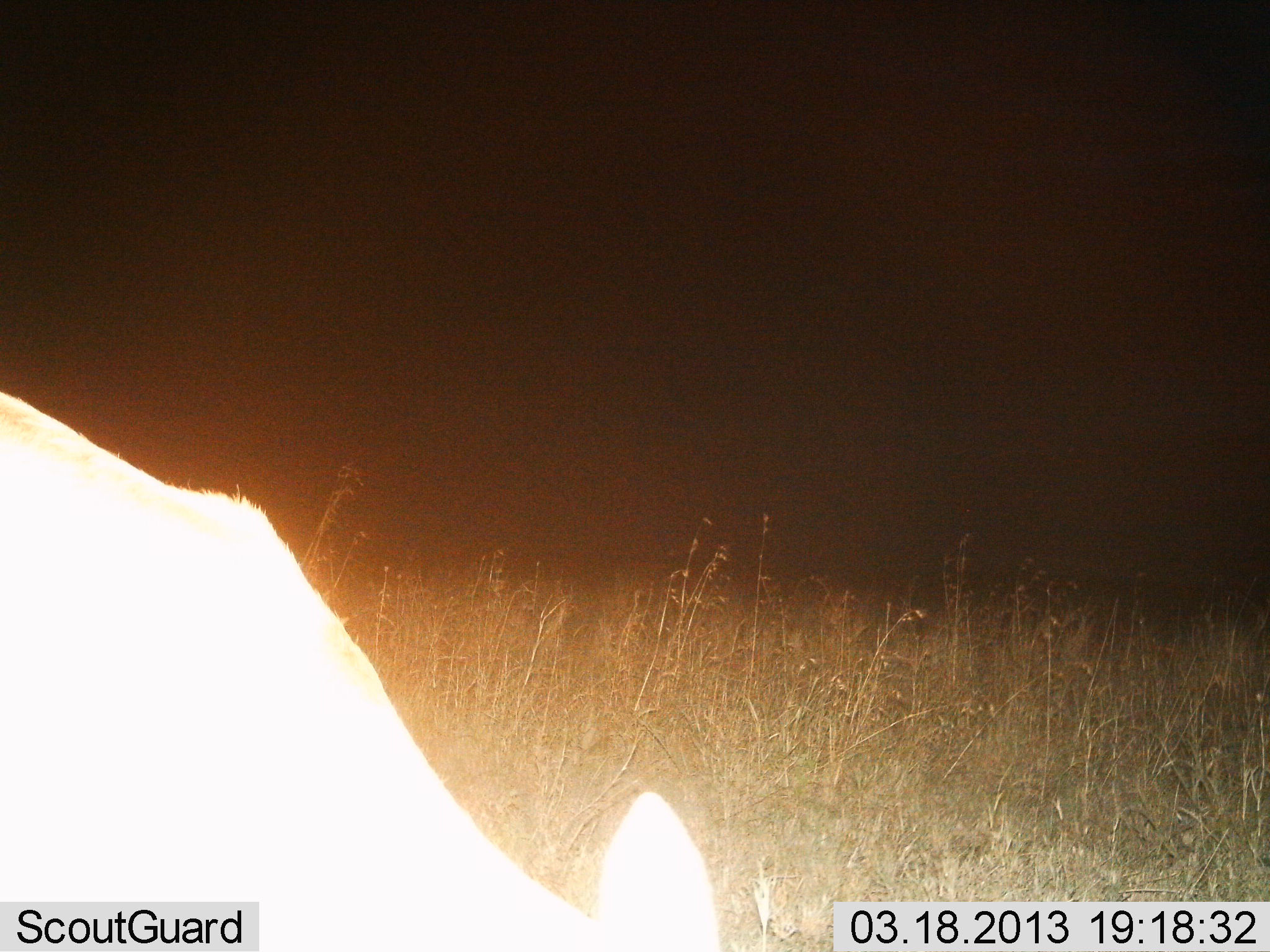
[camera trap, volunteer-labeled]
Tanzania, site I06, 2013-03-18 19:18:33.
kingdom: Animalia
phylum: Chordata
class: Mammalia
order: Artiodactyla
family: Bovidae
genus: Redunca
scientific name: Redunca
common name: reedbuck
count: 1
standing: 29%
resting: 0%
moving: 0%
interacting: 0%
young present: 0%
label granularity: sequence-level